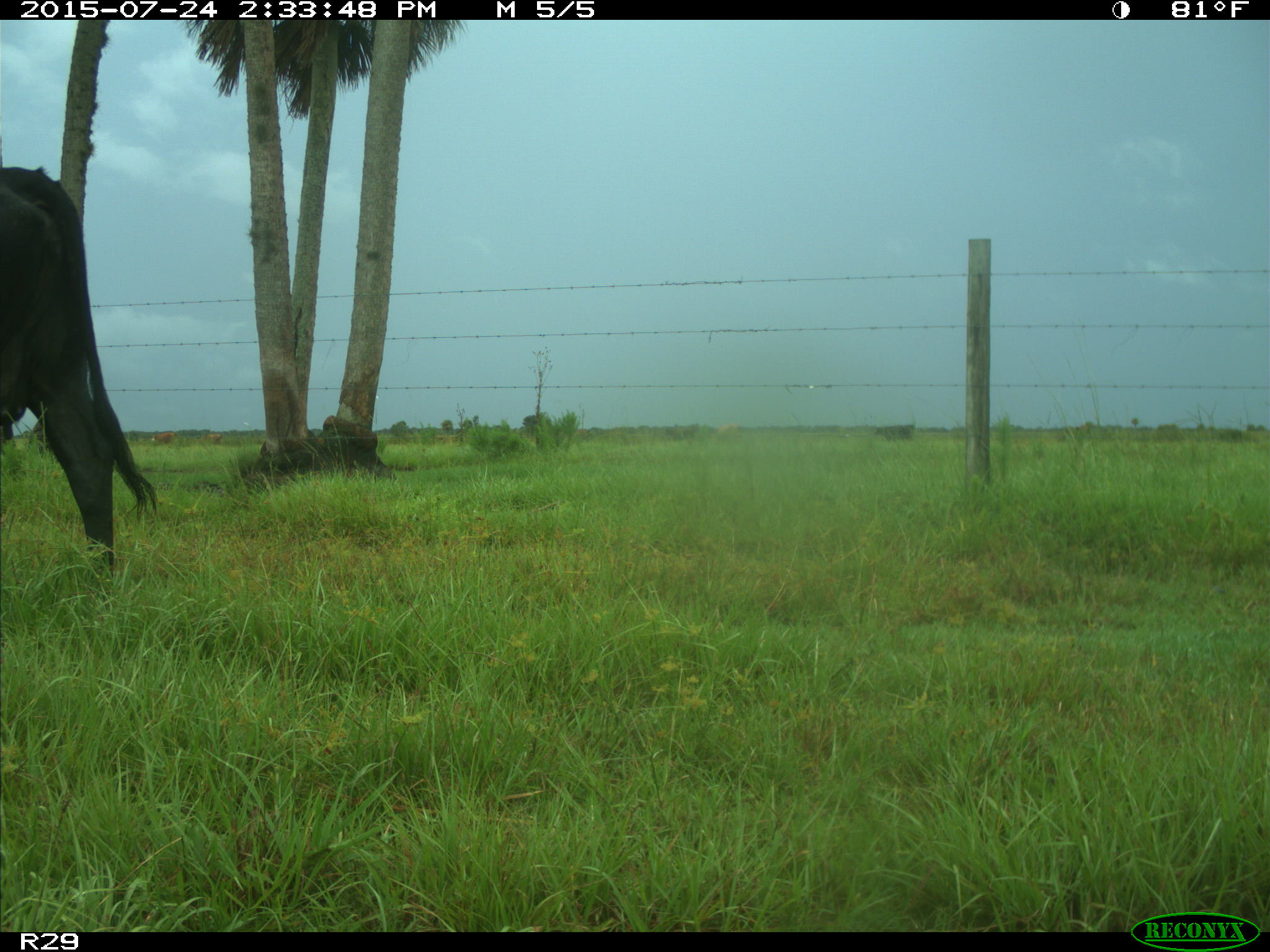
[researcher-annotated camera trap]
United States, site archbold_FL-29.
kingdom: Animalia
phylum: Chordata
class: Mammalia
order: Artiodactyla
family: Bovidae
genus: Bos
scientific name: Bos taurus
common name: domestic cow